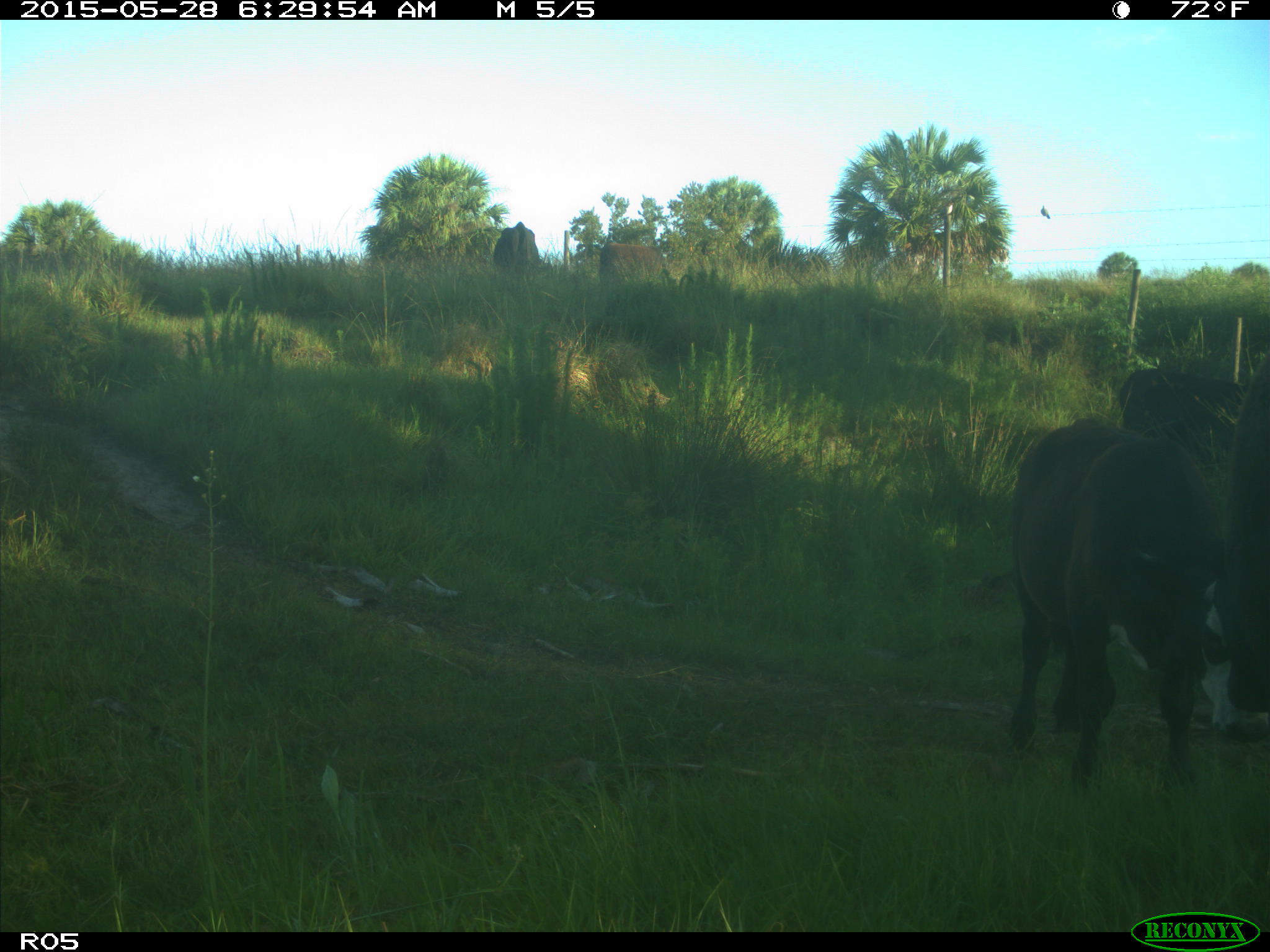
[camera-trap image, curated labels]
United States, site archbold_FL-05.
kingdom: Animalia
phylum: Chordata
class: Mammalia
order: Artiodactyla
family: Bovidae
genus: Bos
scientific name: Bos taurus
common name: domestic cow